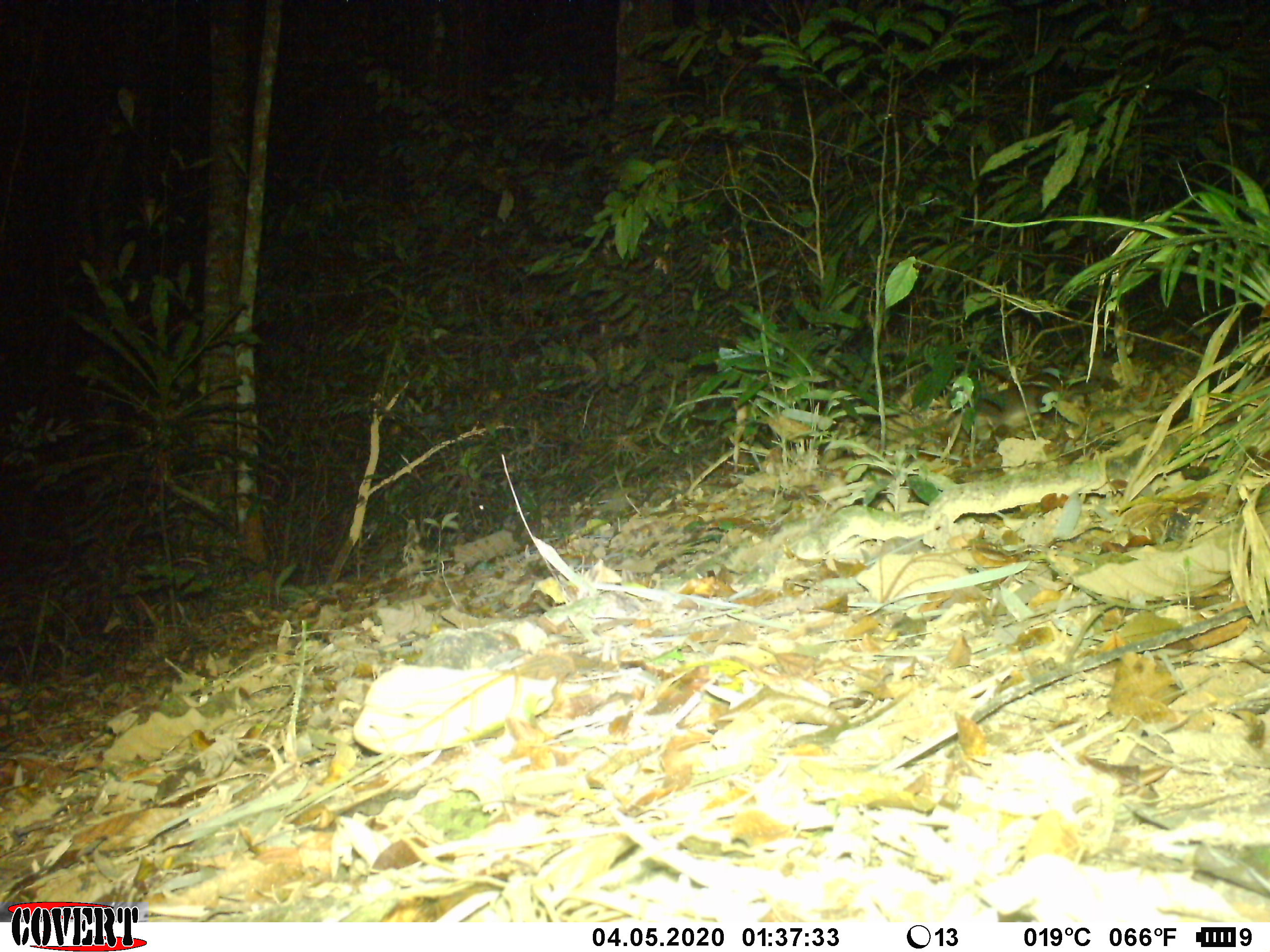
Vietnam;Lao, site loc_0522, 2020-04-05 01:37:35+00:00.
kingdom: Animalia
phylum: Chordata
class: Mammalia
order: Carnivora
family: Mustelidae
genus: Melogale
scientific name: Melogale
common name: ferret badger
Ferret badger (Melogale). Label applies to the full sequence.